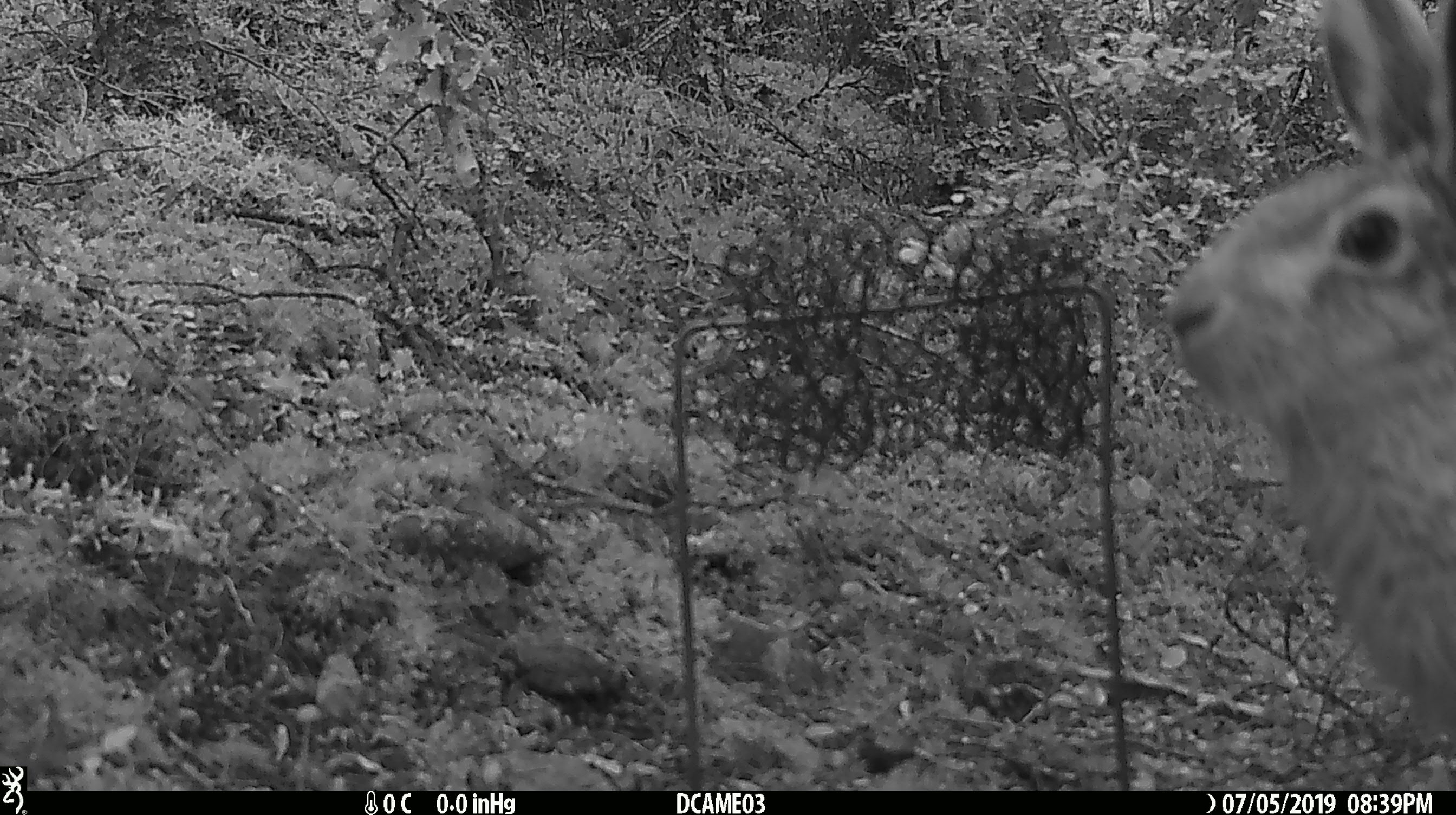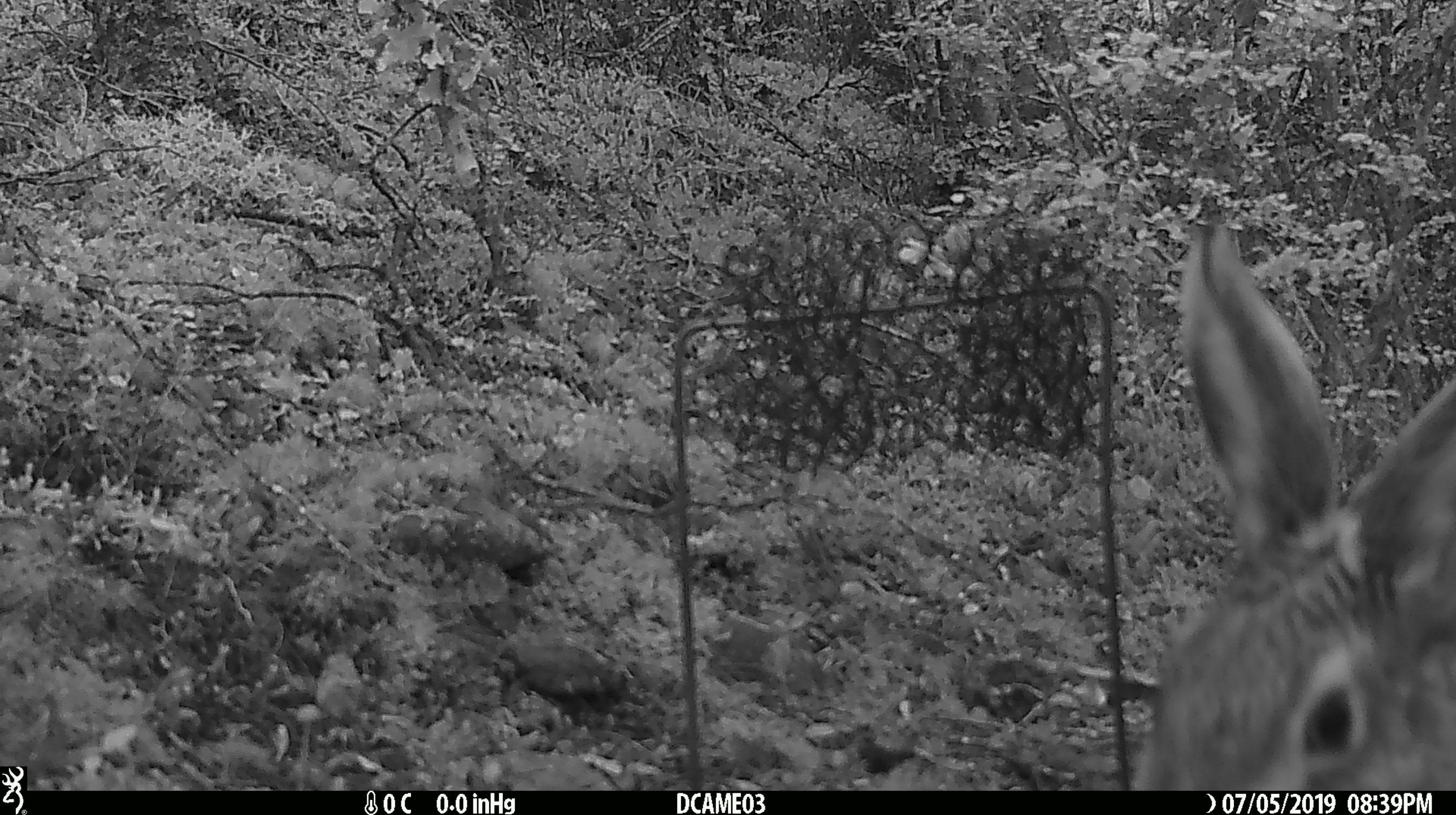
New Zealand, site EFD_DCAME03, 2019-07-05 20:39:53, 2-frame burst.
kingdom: Animalia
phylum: Chordata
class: Mammalia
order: Lagomorpha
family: Leporidae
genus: Lepus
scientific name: Lepus europaeus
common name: brown hare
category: hare